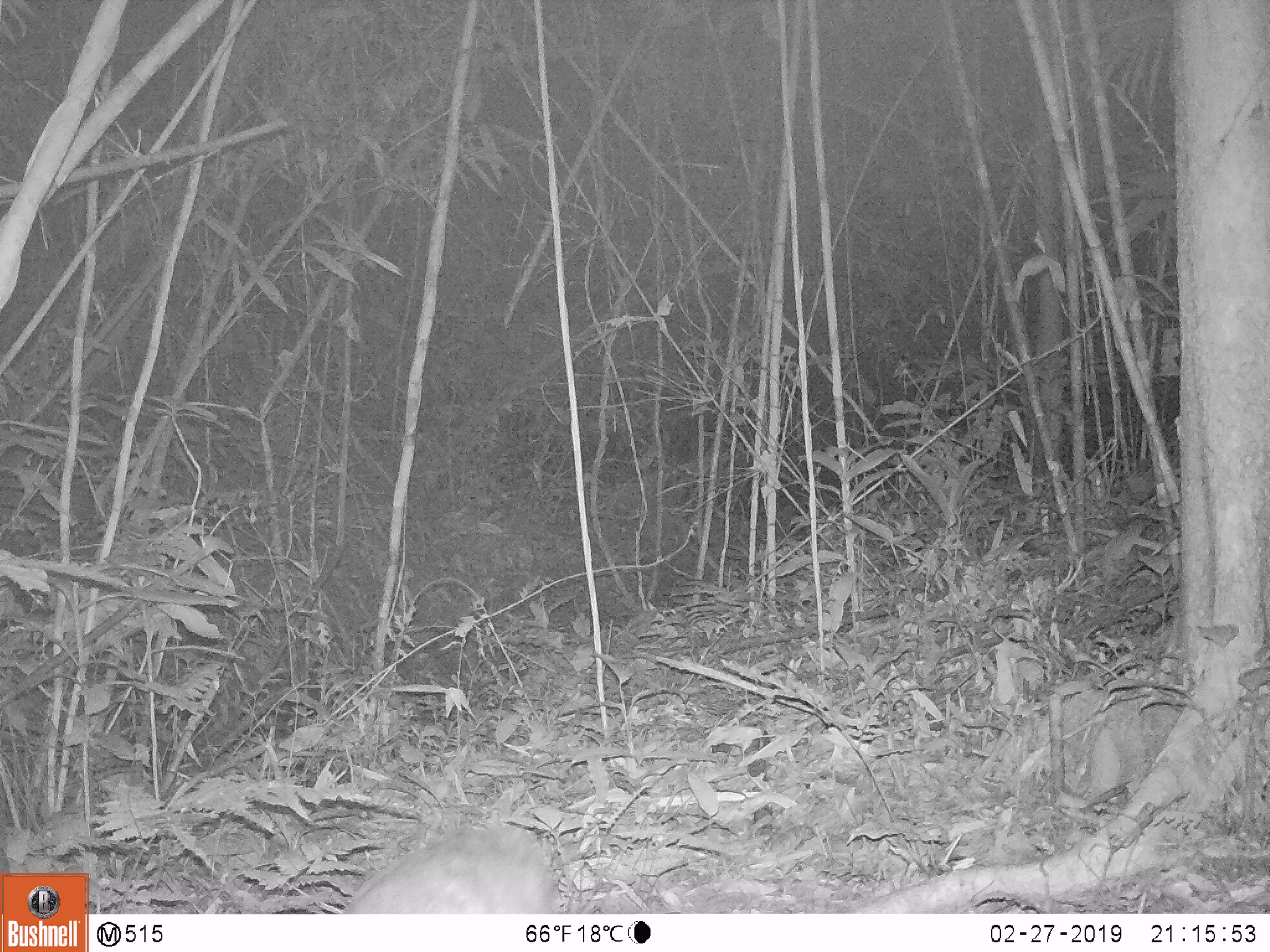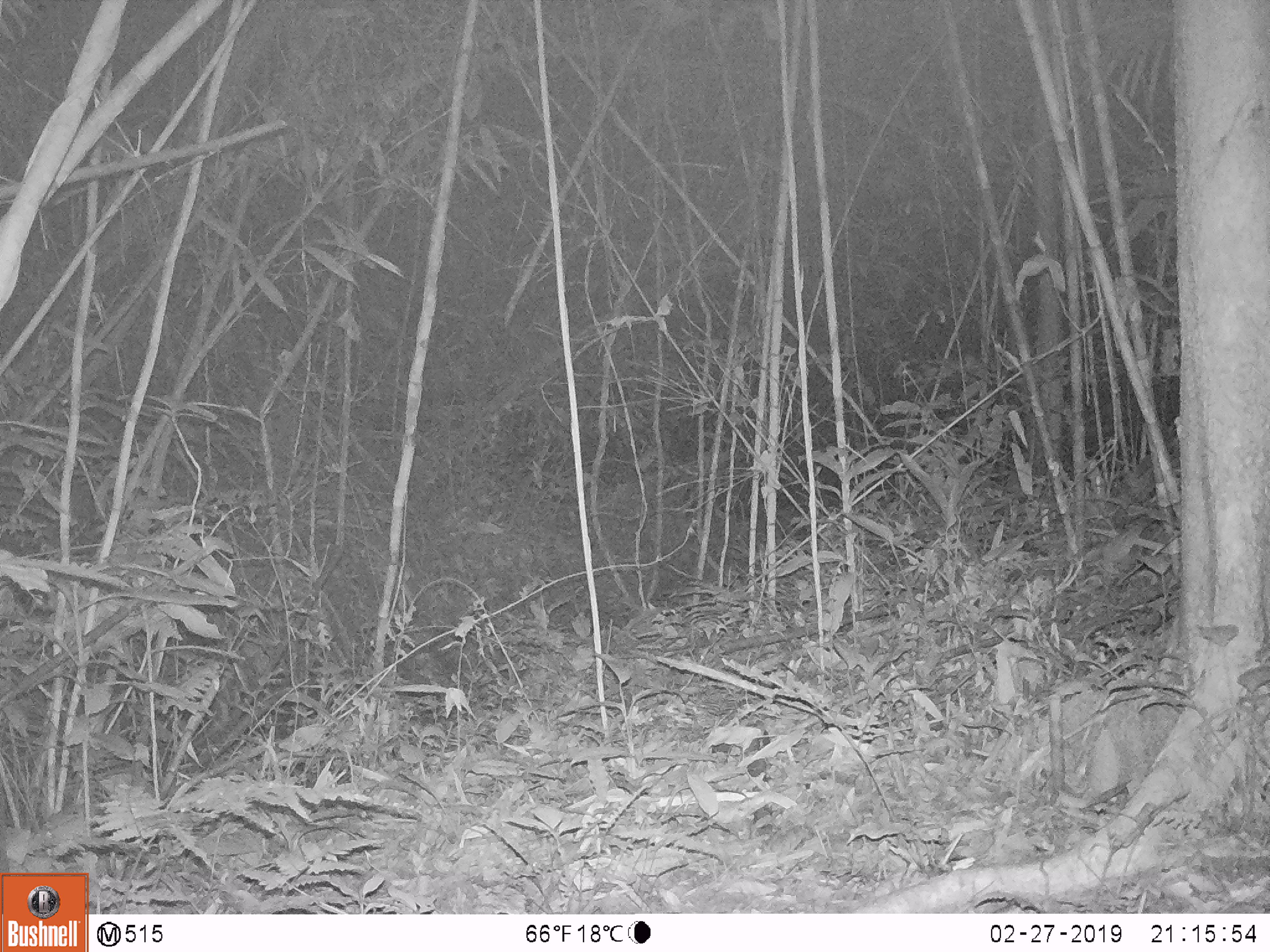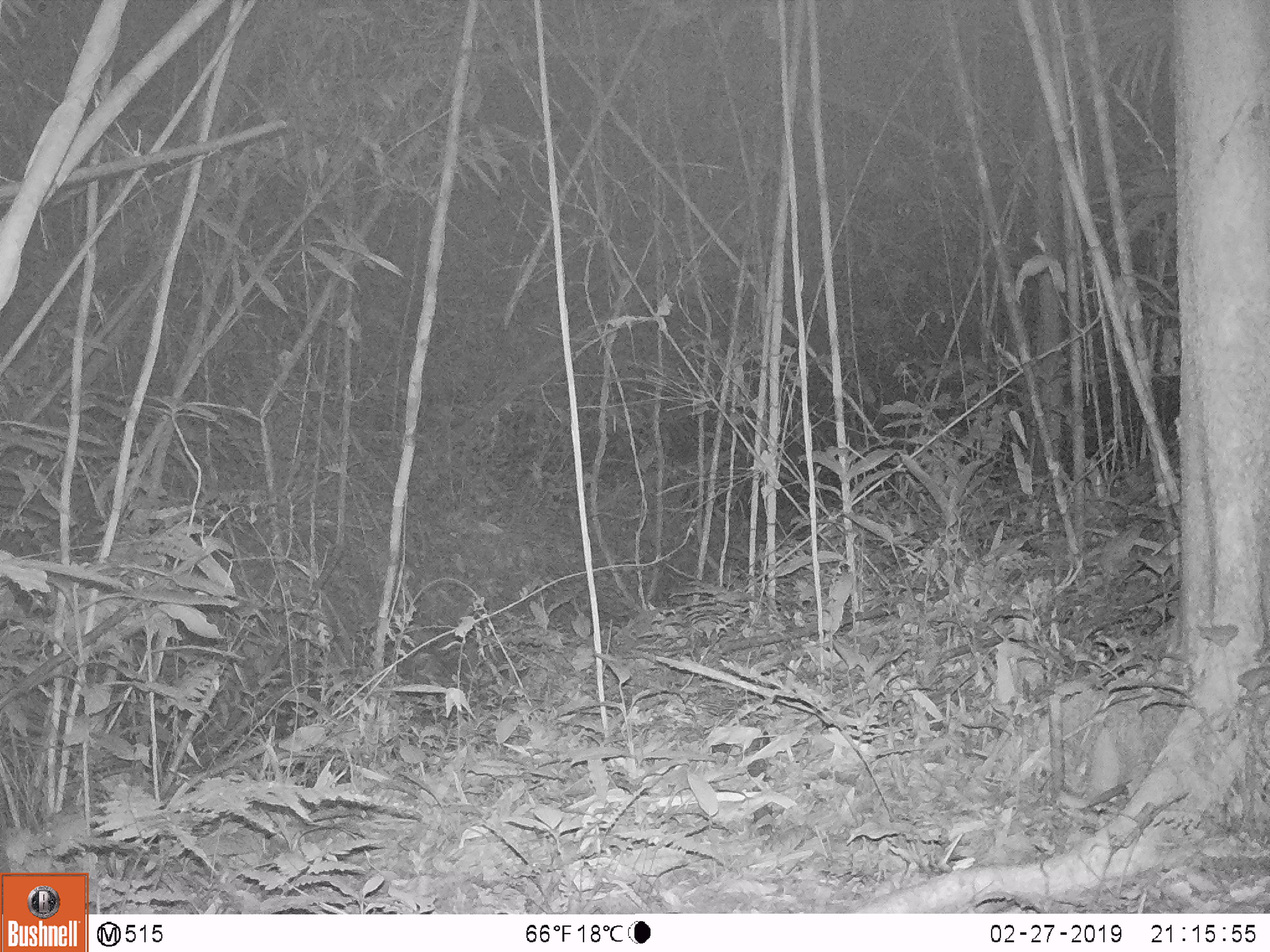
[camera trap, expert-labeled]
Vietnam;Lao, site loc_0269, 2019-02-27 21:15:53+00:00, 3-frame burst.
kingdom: Animalia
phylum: Chordata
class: Mammalia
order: Artiodactyla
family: Cervidae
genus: Muntiacus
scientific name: Muntiacus rooseveltorum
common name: roosevelt's muntjac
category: roosevelts muntjac group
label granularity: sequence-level